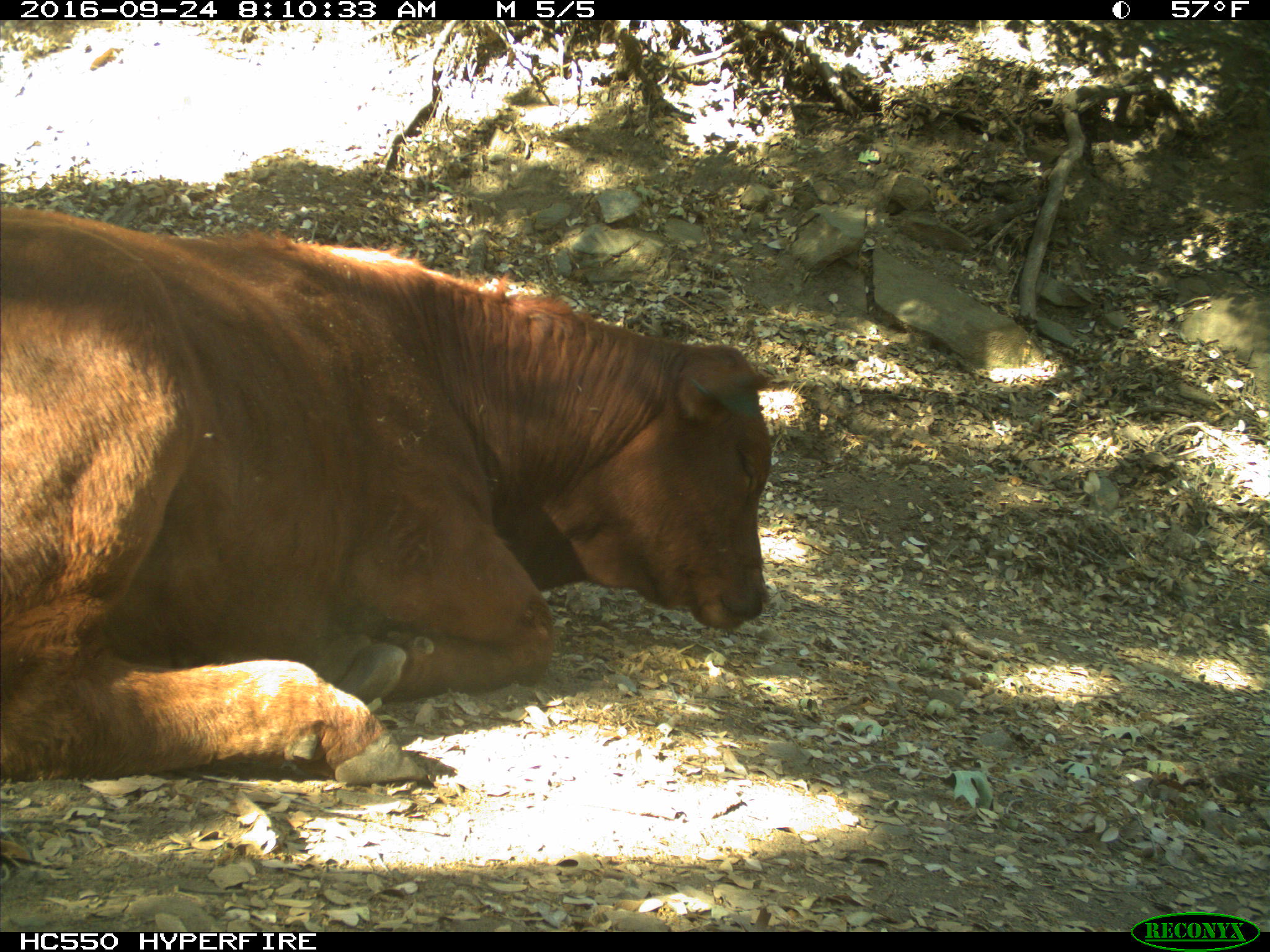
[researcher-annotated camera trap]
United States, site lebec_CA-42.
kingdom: Animalia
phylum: Chordata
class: Mammalia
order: Artiodactyla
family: Bovidae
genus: Bos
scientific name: Bos taurus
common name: domestic cow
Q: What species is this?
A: Bos taurus (domestic cow).